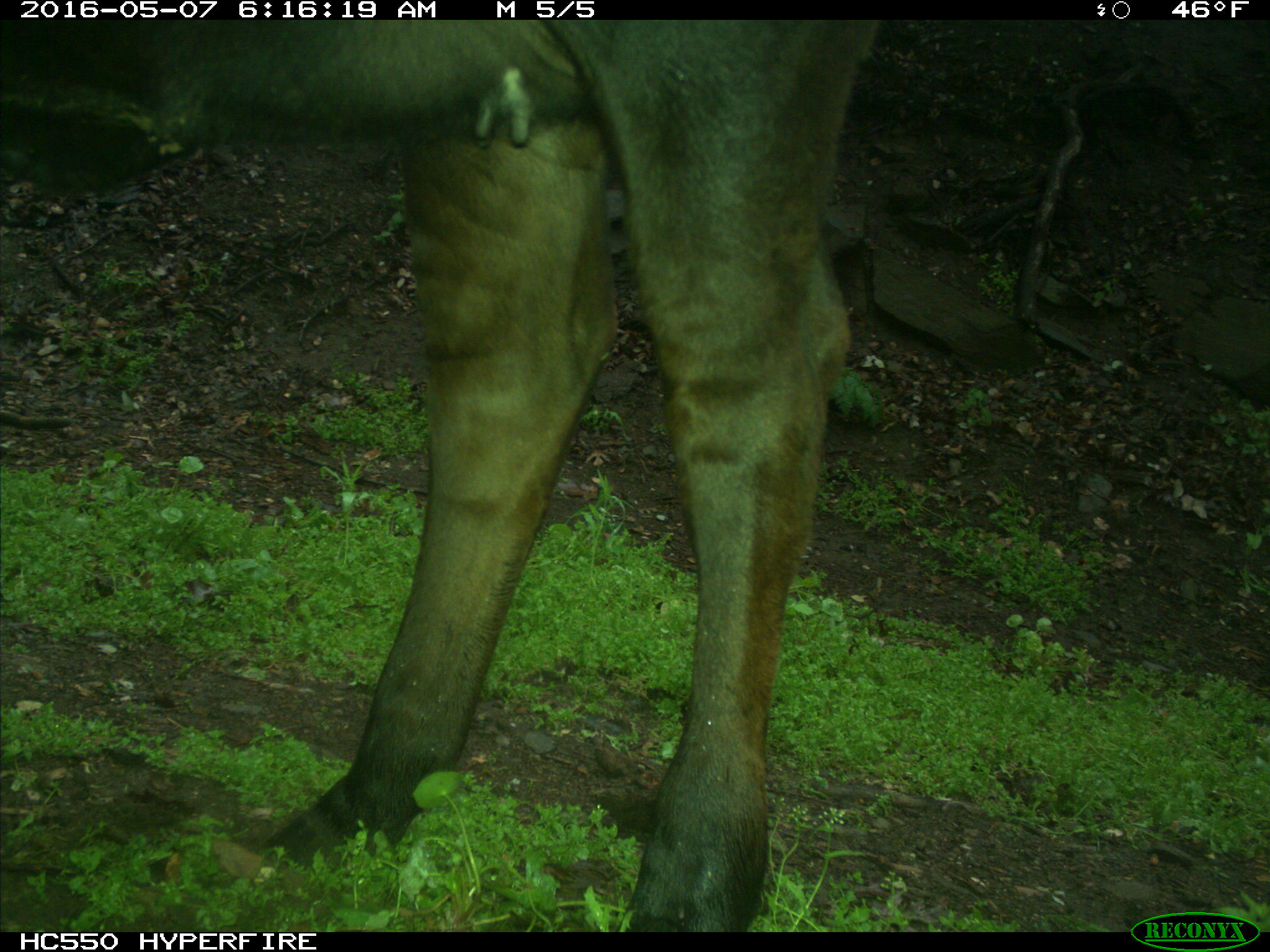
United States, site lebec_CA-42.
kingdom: Animalia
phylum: Chordata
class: Mammalia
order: Artiodactyla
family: Bovidae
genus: Bos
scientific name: Bos taurus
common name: domestic cow